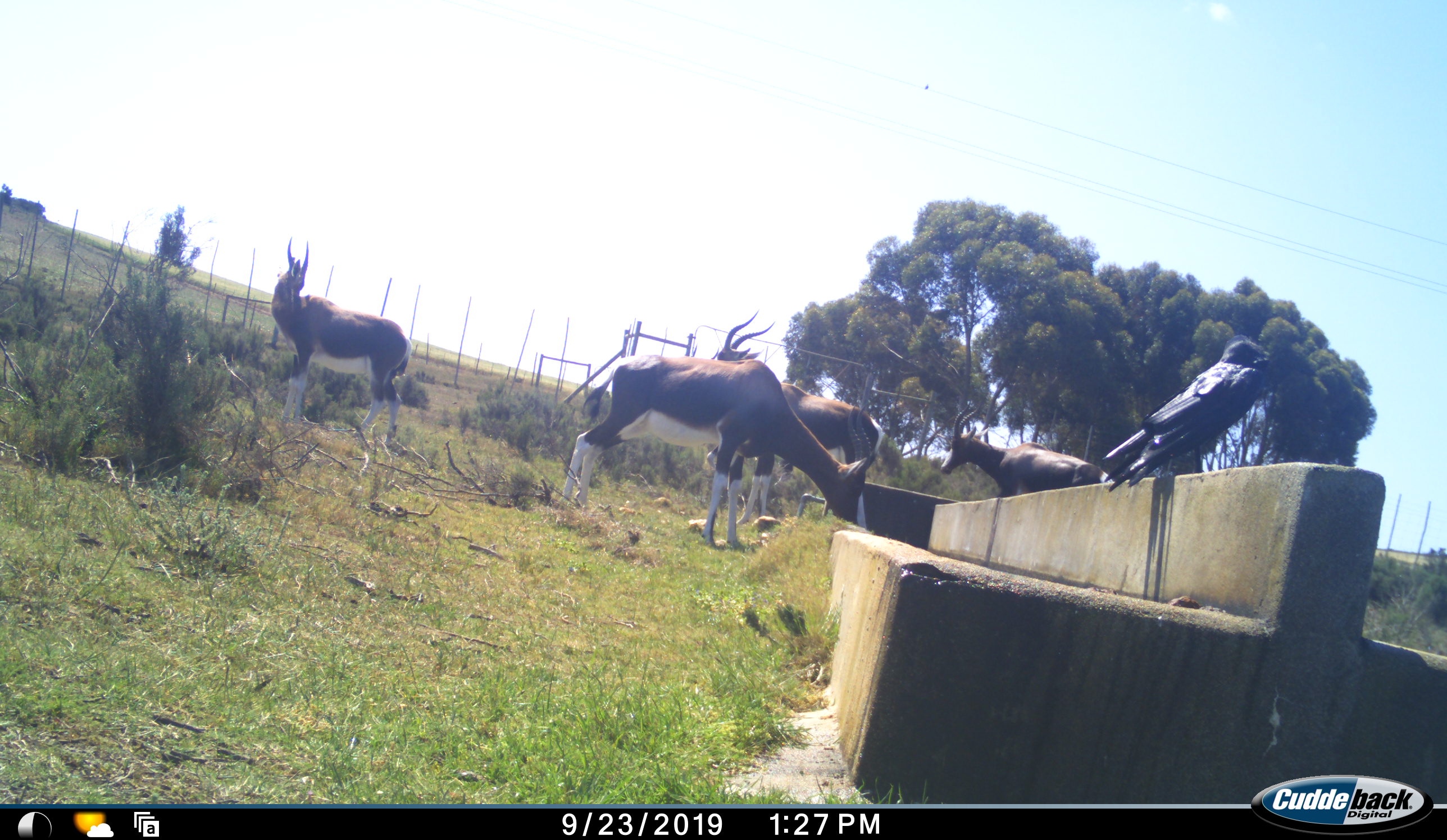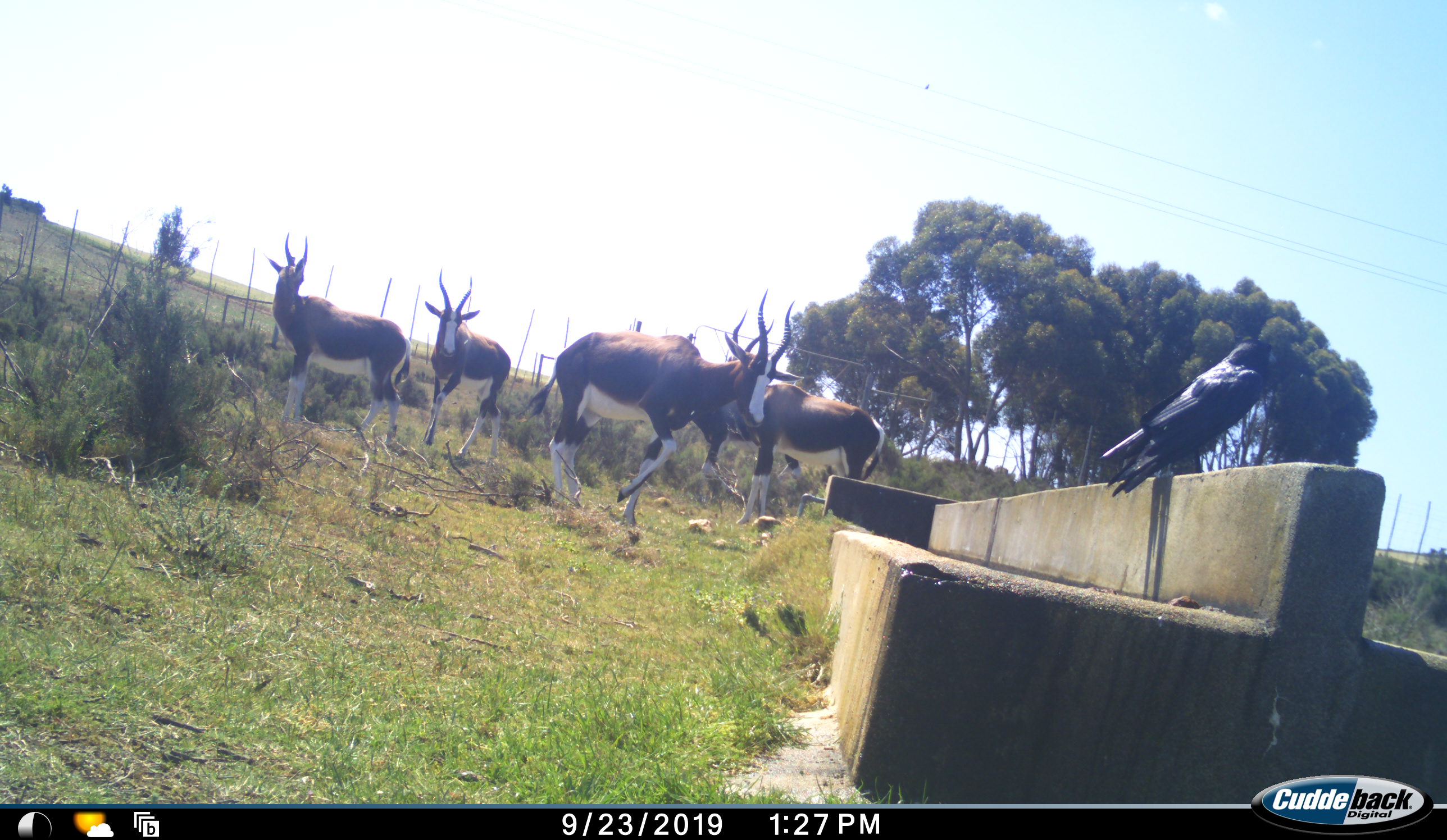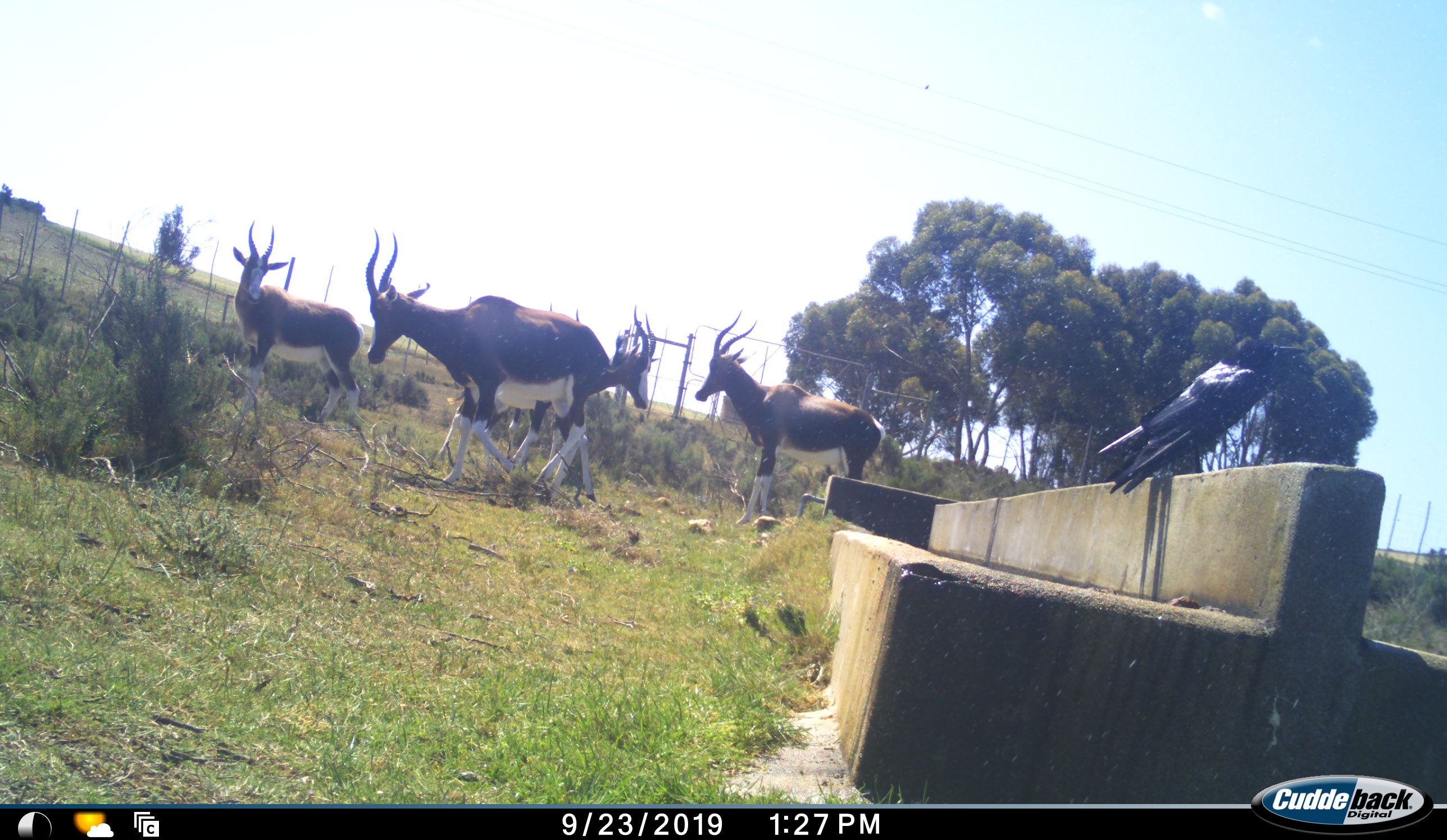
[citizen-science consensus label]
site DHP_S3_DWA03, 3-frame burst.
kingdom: Animalia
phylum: Chordata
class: Aves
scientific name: Aves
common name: bird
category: birdother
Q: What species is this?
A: Birdother (bird) (Aves).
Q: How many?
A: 1.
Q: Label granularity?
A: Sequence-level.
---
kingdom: Animalia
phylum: Chordata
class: Mammalia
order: Artiodactyla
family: Bovidae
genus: Damaliscus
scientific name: Damaliscus pygargus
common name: bontebok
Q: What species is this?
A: Bontebok (Damaliscus pygargus).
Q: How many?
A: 4.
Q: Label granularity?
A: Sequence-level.